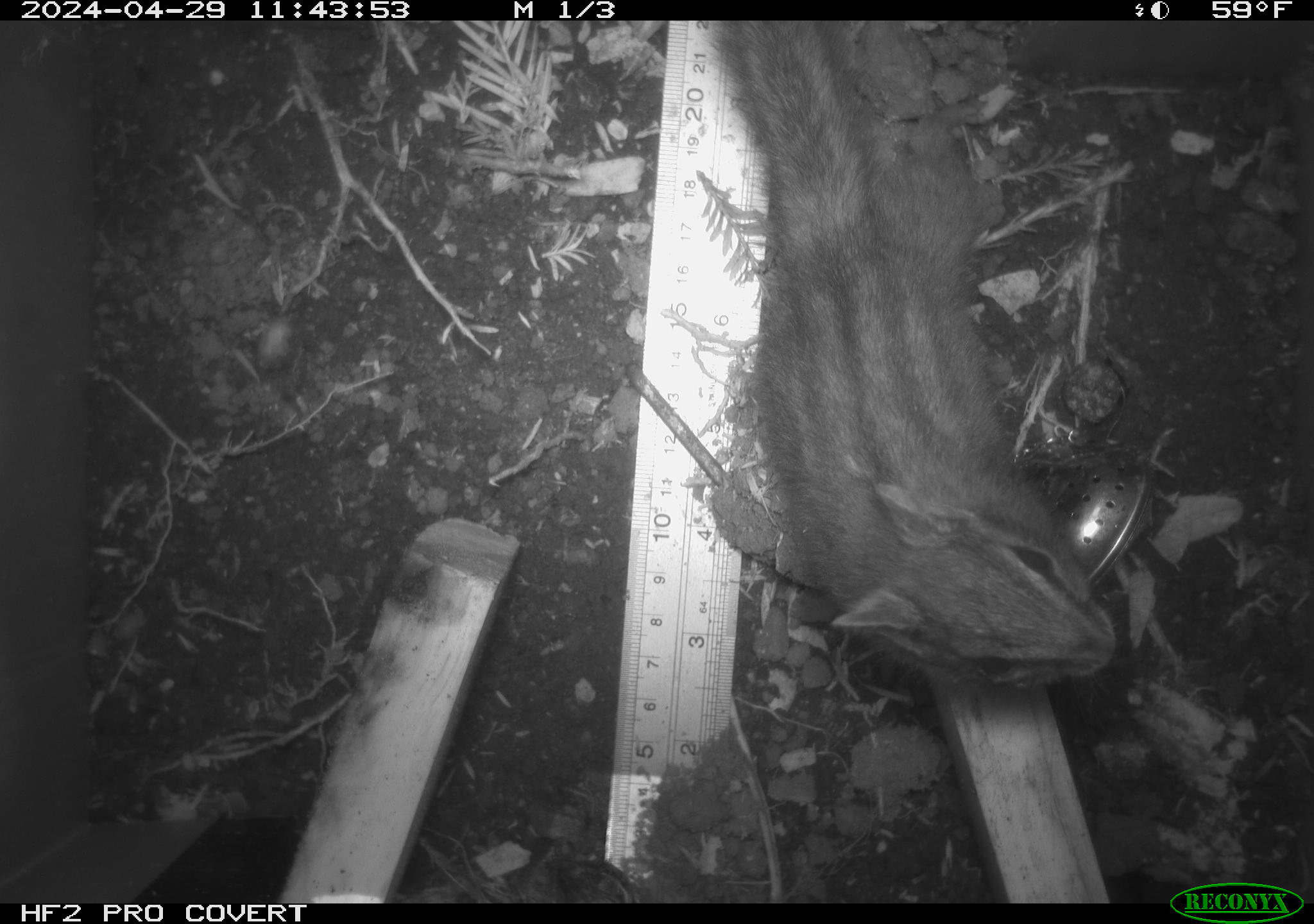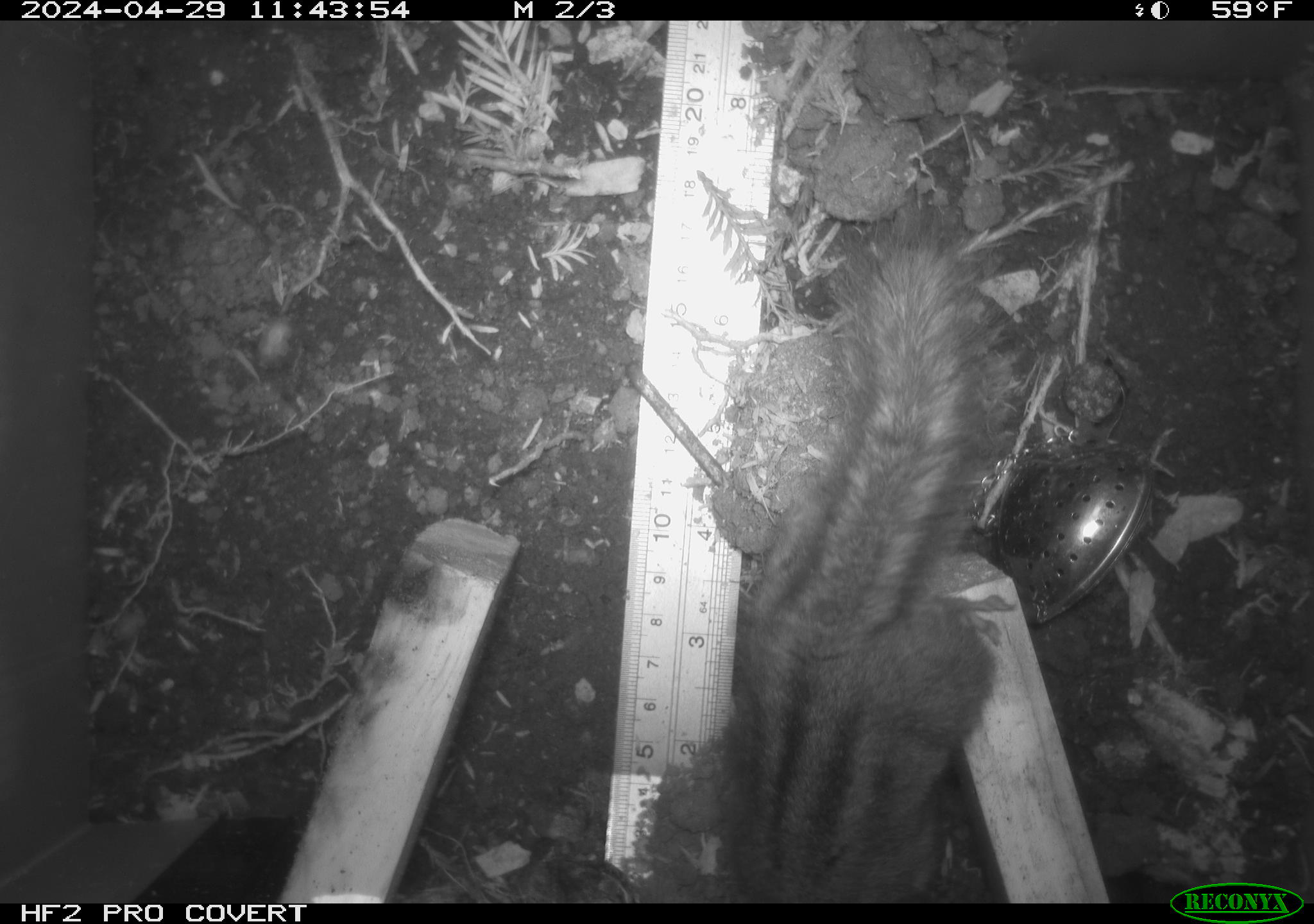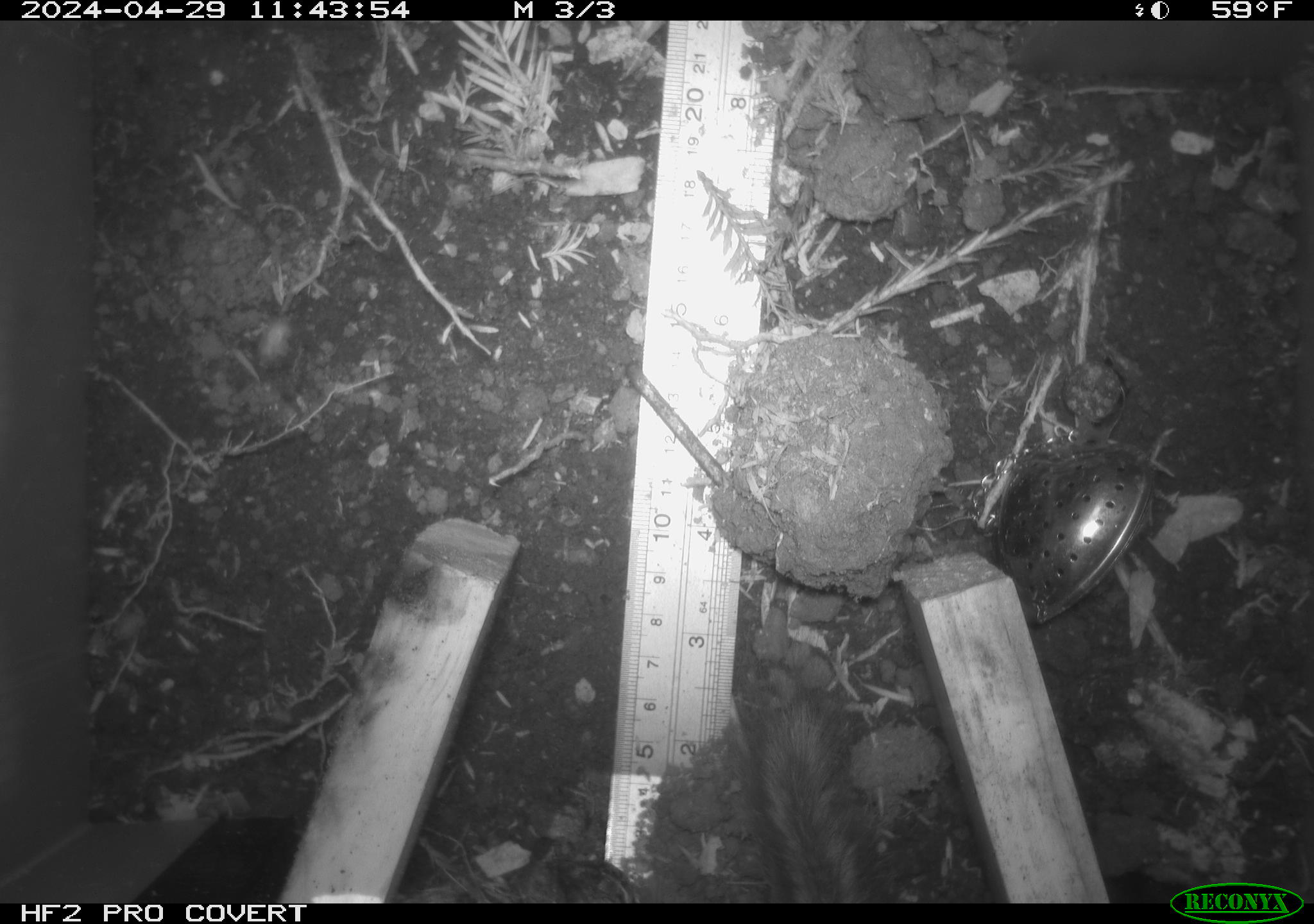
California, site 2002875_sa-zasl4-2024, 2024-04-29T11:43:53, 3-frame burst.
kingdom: Animalia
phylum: Chordata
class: Mammalia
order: Rodentia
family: Sciuridae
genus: Neotamias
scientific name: Neotamias merriami merriami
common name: merriam's chipmunk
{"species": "merriam's chipmunk (Neotamias merriami merriami)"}